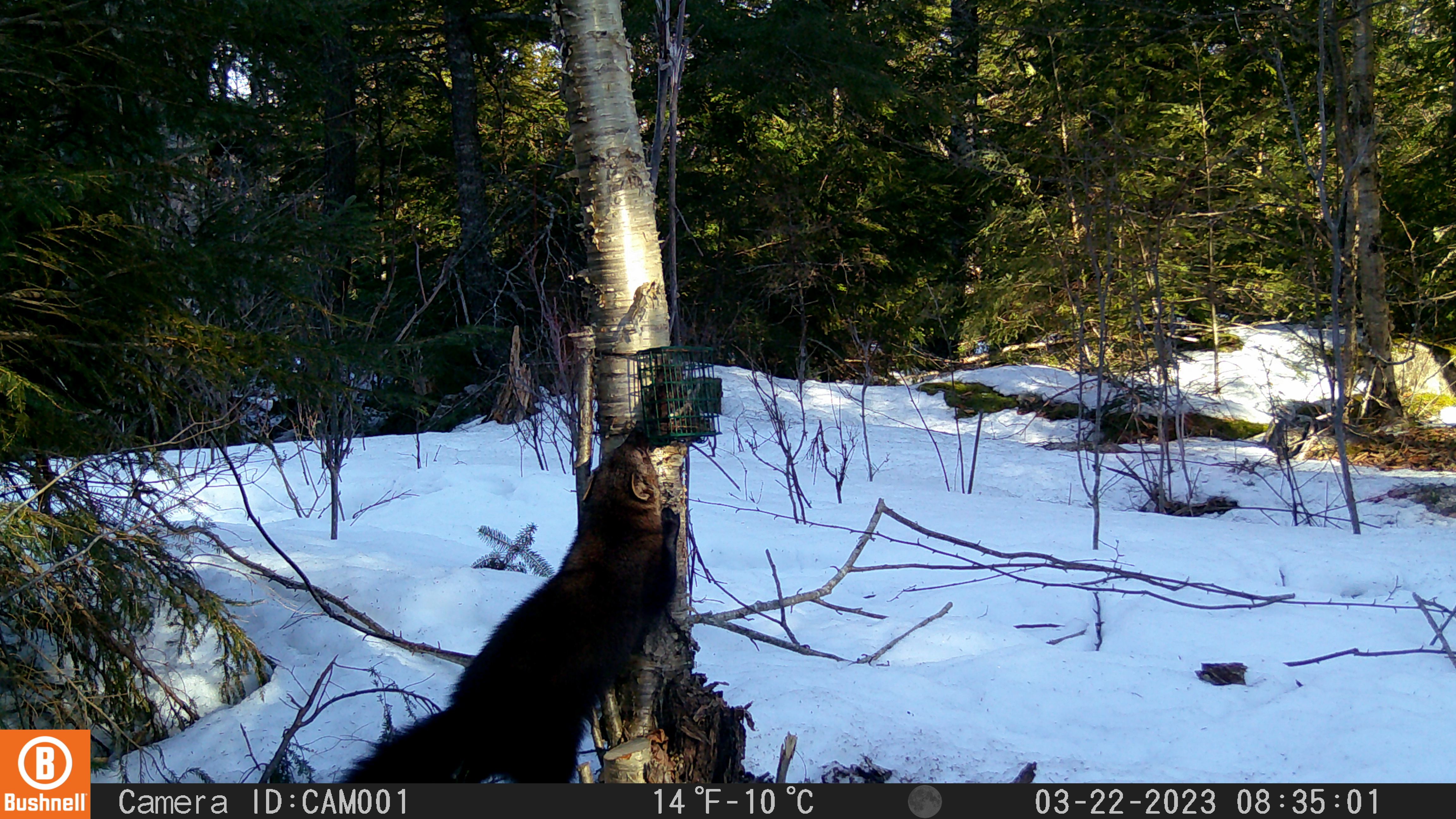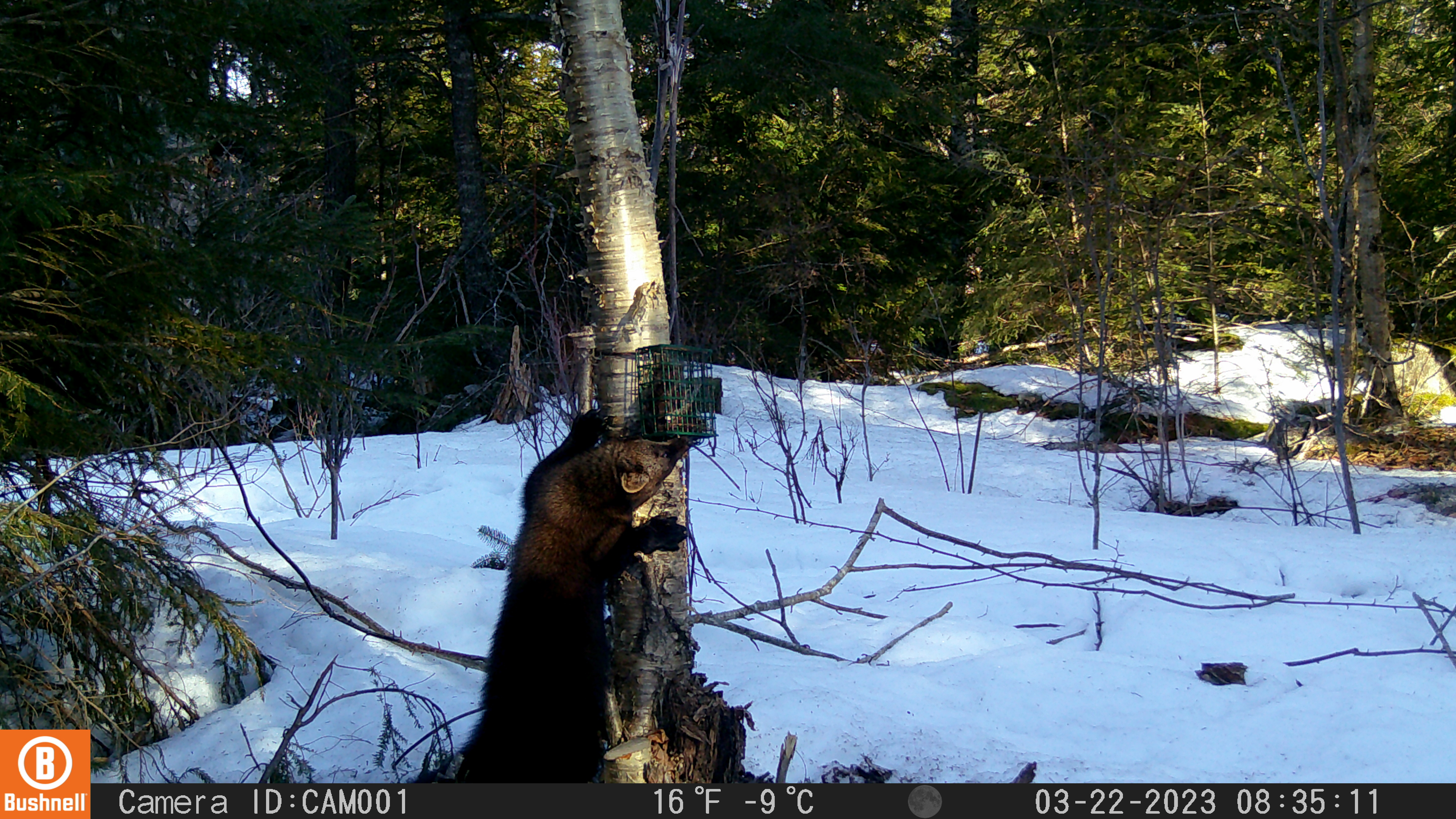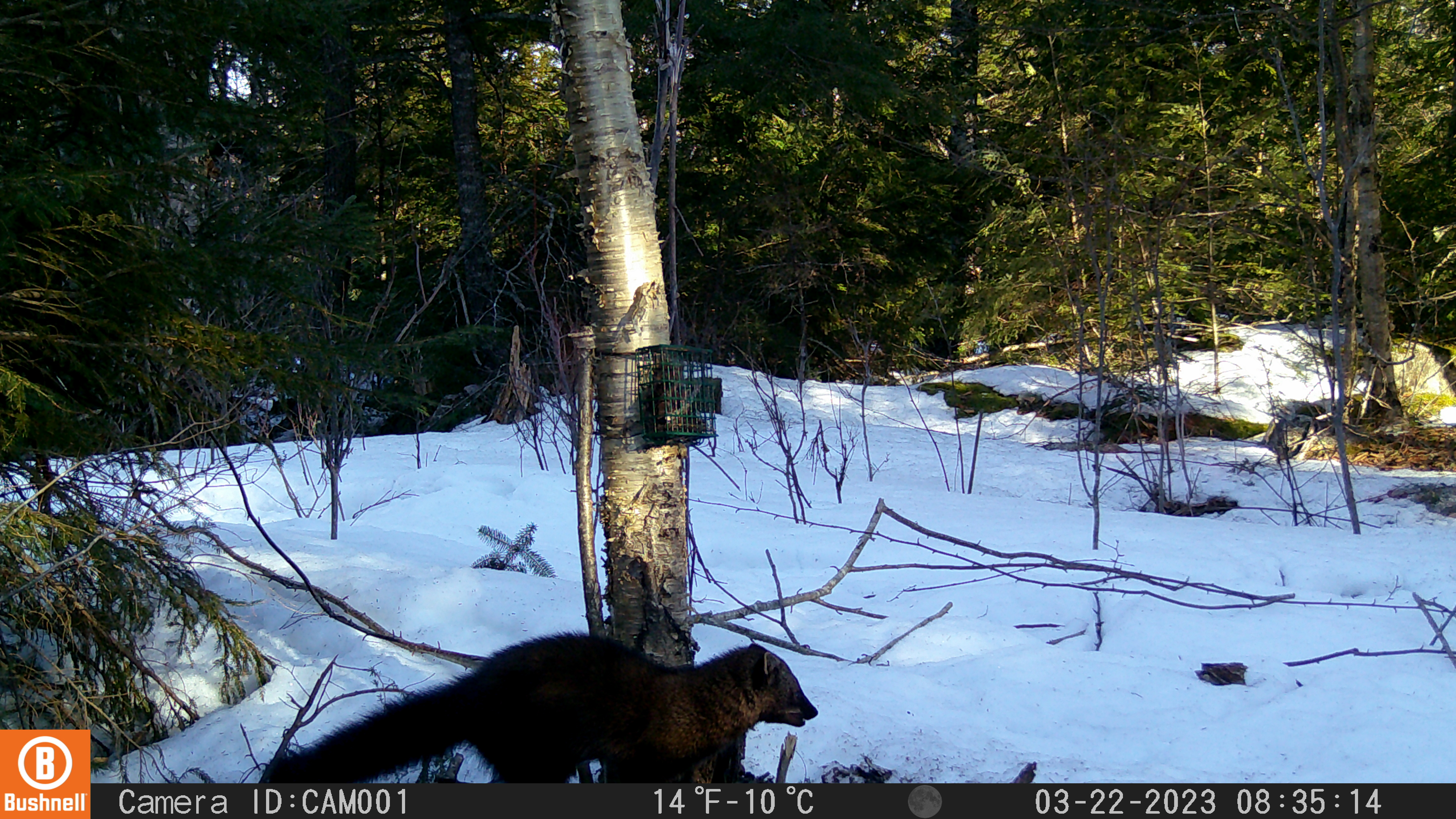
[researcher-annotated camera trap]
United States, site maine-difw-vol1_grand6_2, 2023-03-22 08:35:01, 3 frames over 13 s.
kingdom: Animalia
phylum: Chordata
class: Mammalia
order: Carnivora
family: Mustelidae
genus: Pekania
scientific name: Pekania pennanti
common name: fisher